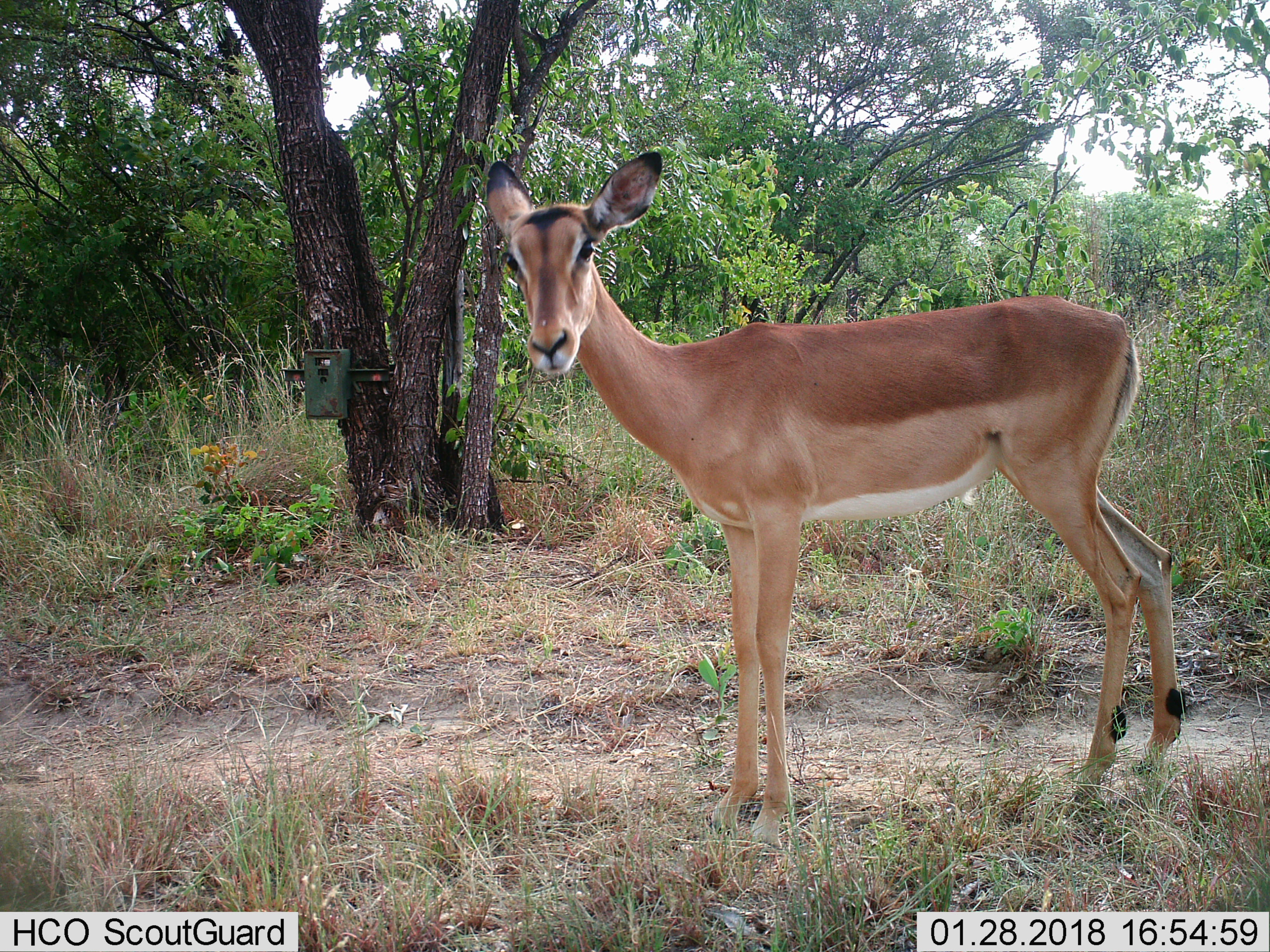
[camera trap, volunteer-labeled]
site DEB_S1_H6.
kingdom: Animalia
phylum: Chordata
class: Mammalia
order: Artiodactyla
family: Bovidae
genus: Aepyceros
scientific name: Aepyceros melampus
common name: impala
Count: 1.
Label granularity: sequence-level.